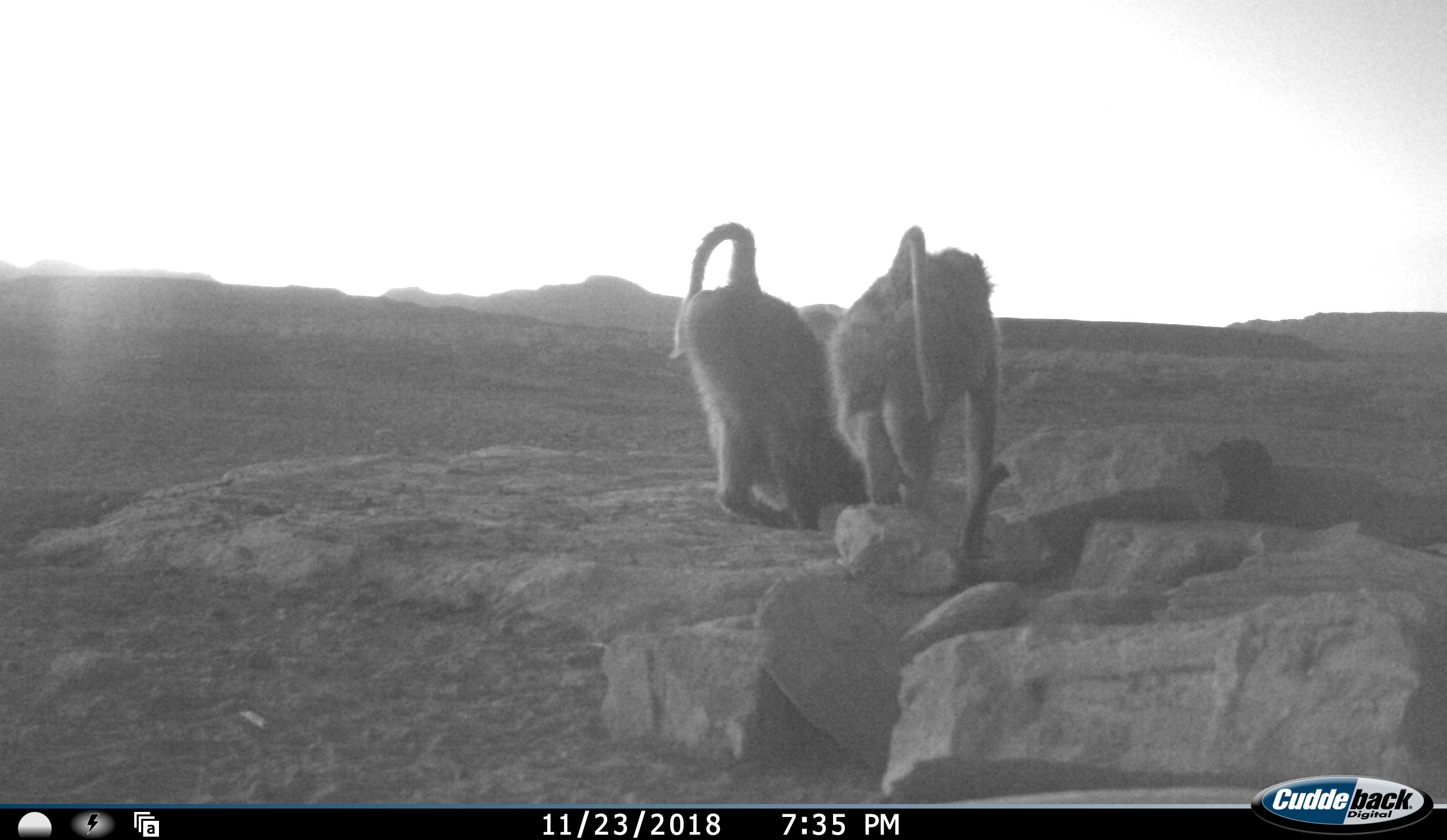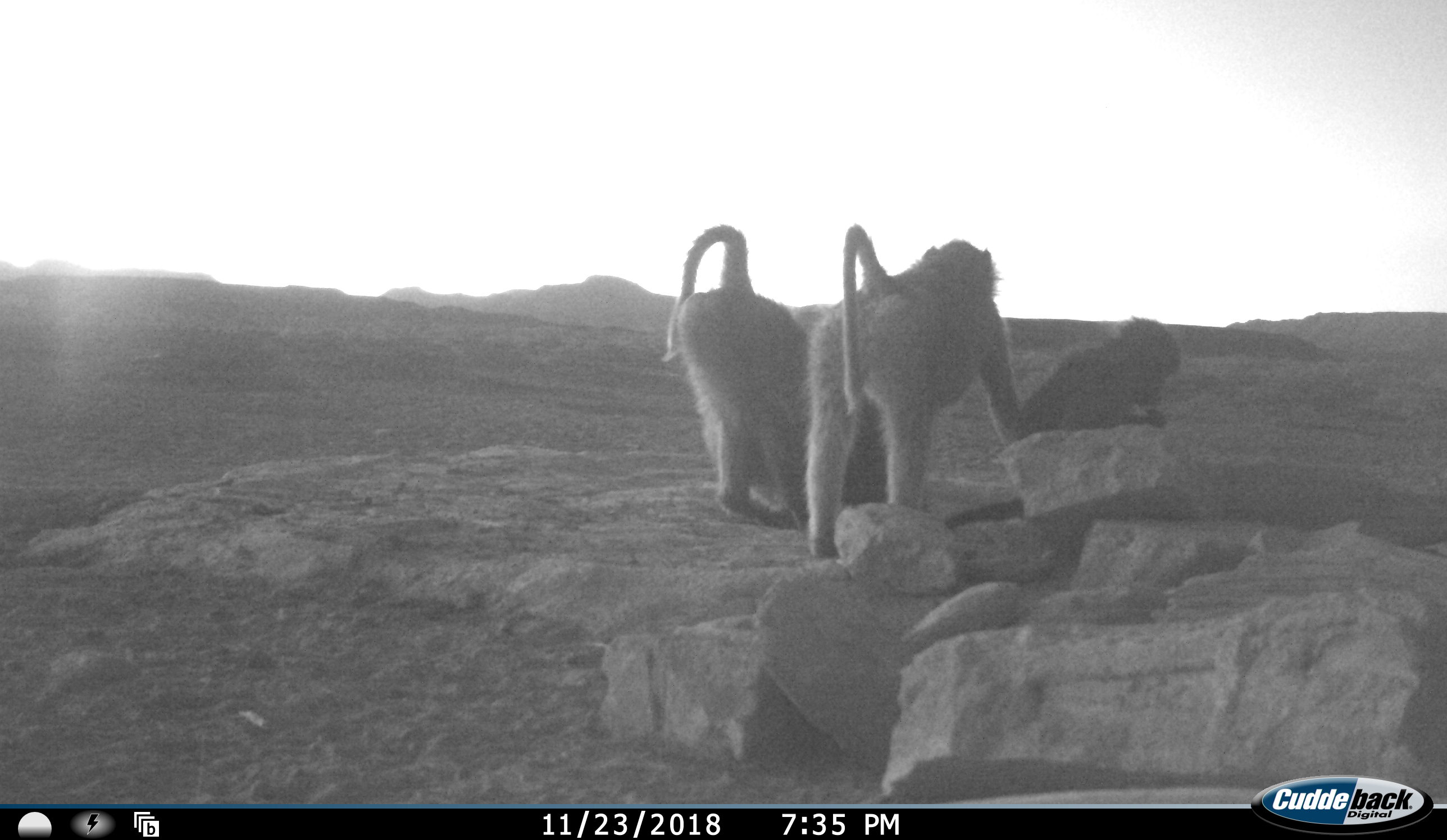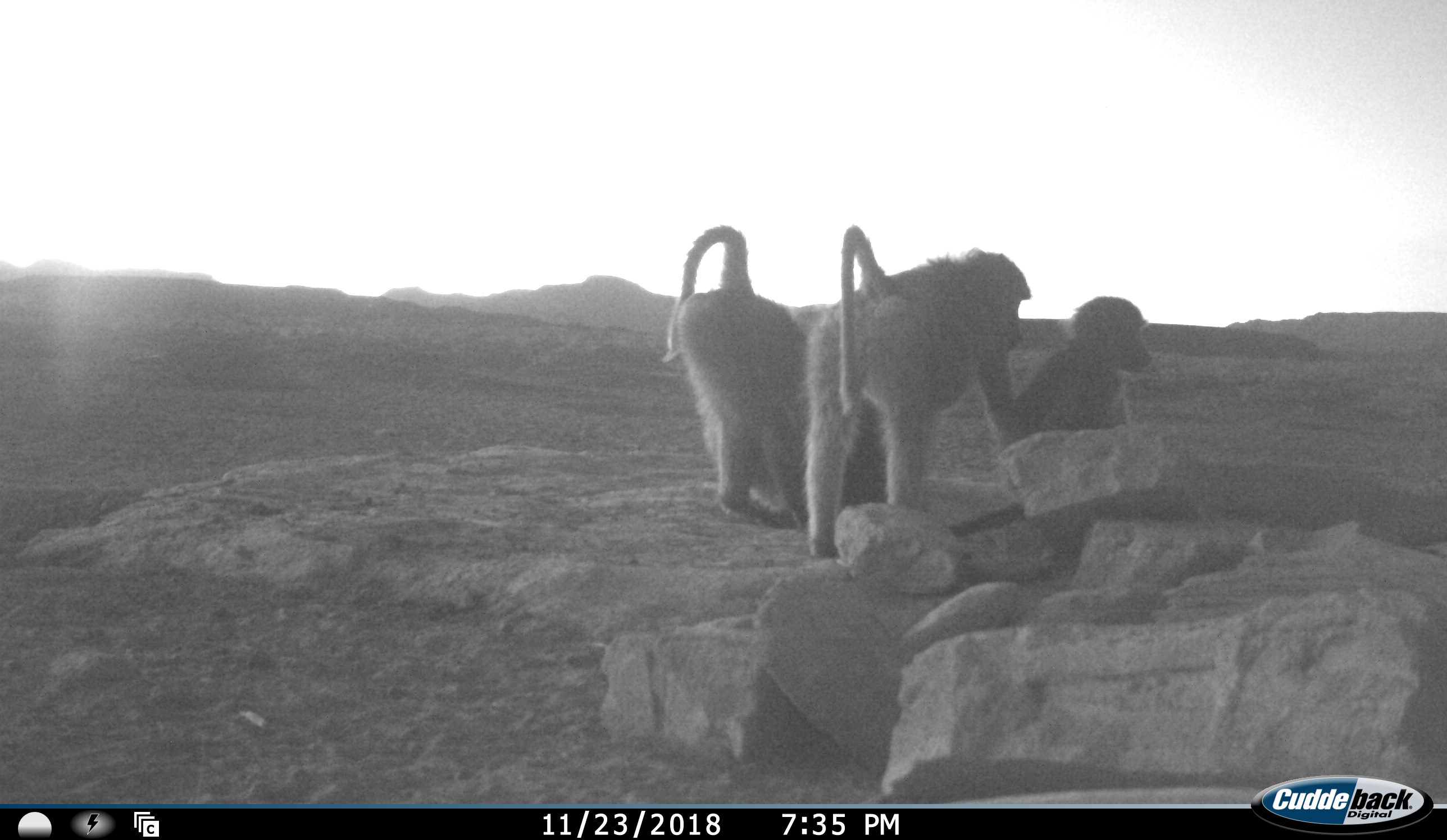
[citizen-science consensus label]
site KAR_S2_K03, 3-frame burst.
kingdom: Animalia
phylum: Chordata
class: Mammalia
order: Primates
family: Cercopithecidae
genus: Papio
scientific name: Papio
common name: baboon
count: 3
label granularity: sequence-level